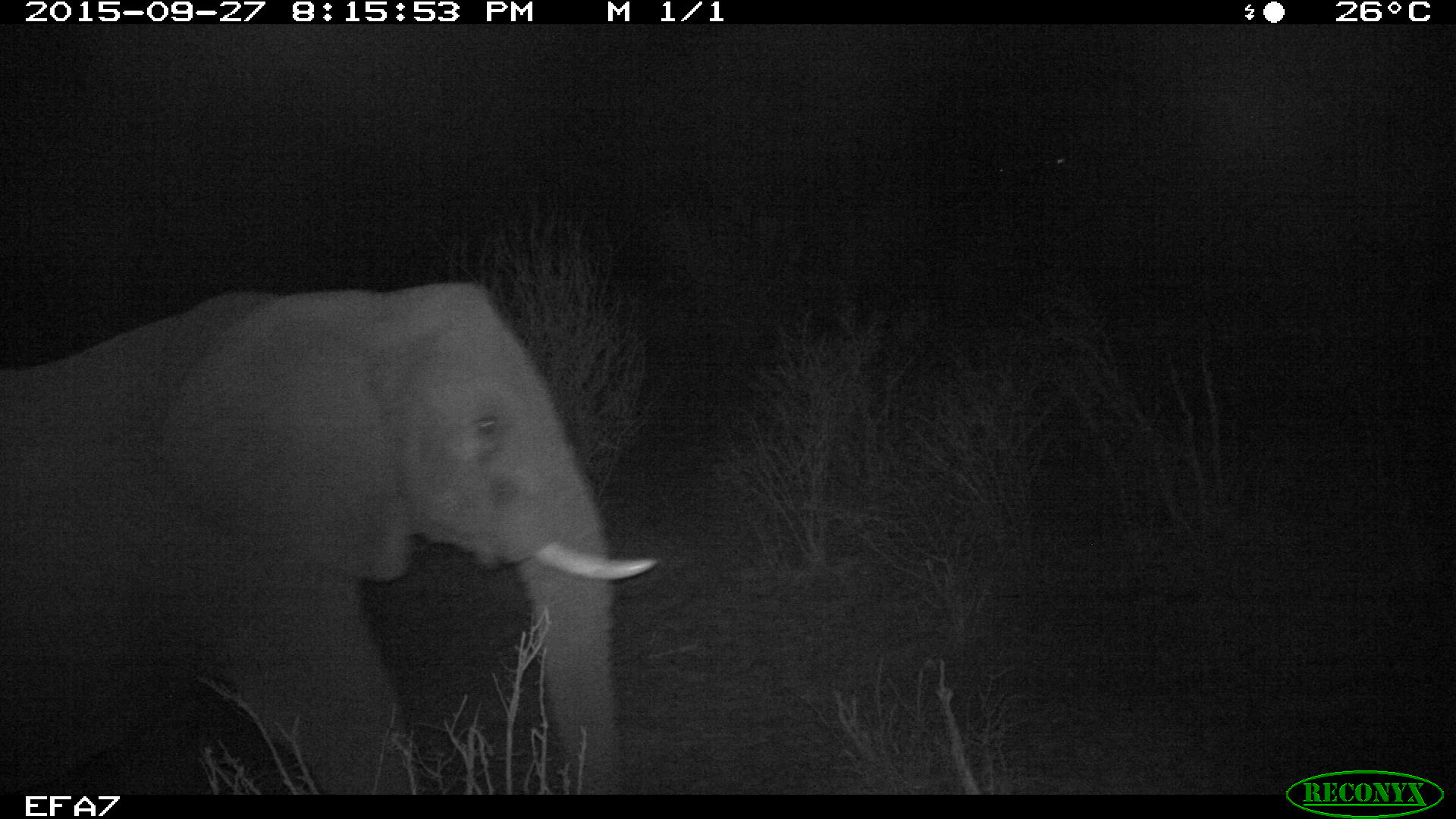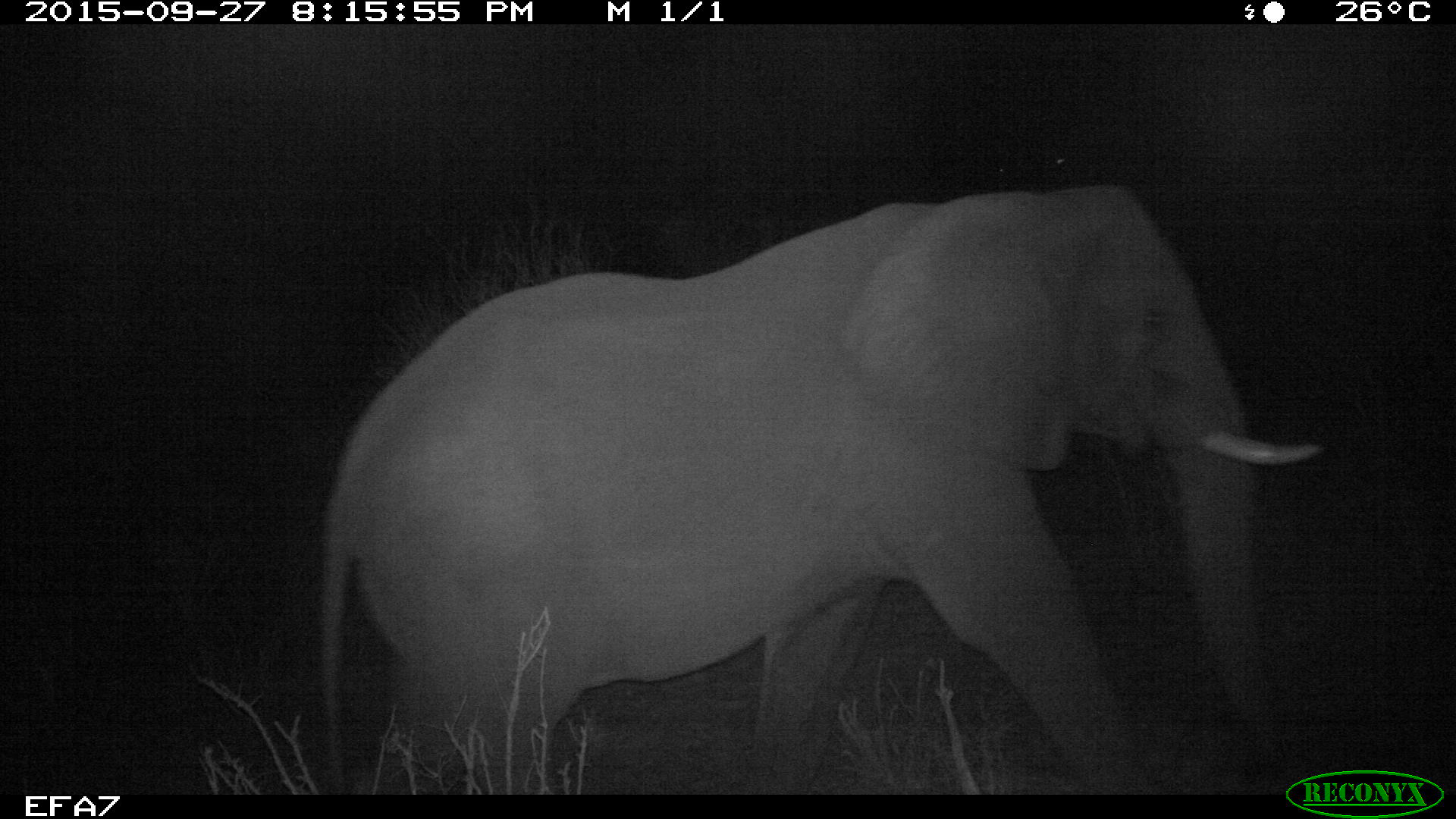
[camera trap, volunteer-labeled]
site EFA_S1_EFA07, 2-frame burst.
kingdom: Animalia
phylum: Chordata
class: Mammalia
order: Proboscidea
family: Elephantidae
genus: Loxodonta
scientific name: Loxodonta africana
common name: african bush elephant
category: elephant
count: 1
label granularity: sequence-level